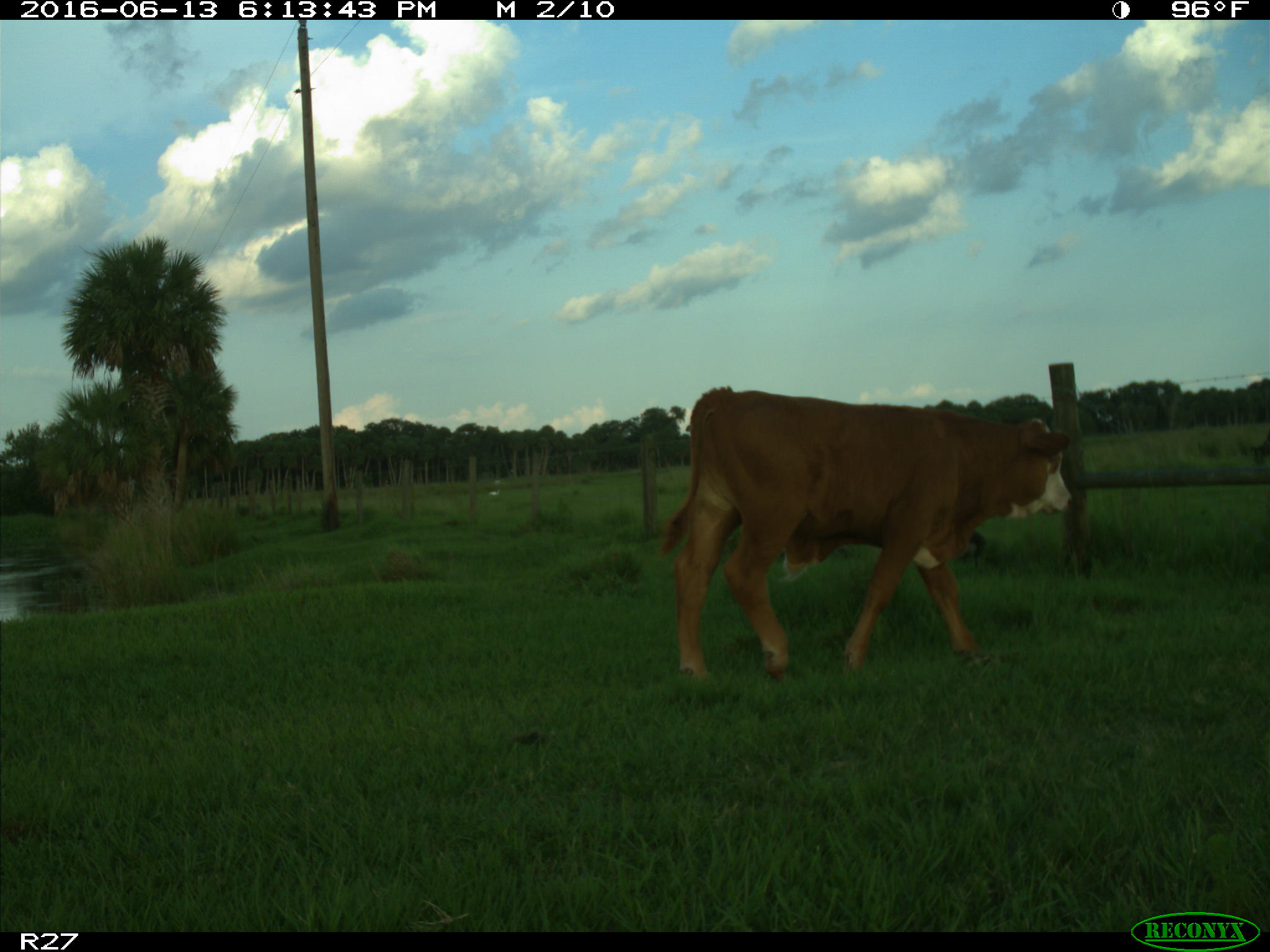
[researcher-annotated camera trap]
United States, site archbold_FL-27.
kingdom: Animalia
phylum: Chordata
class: Mammalia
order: Artiodactyla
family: Bovidae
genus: Bos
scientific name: Bos taurus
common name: domestic cow